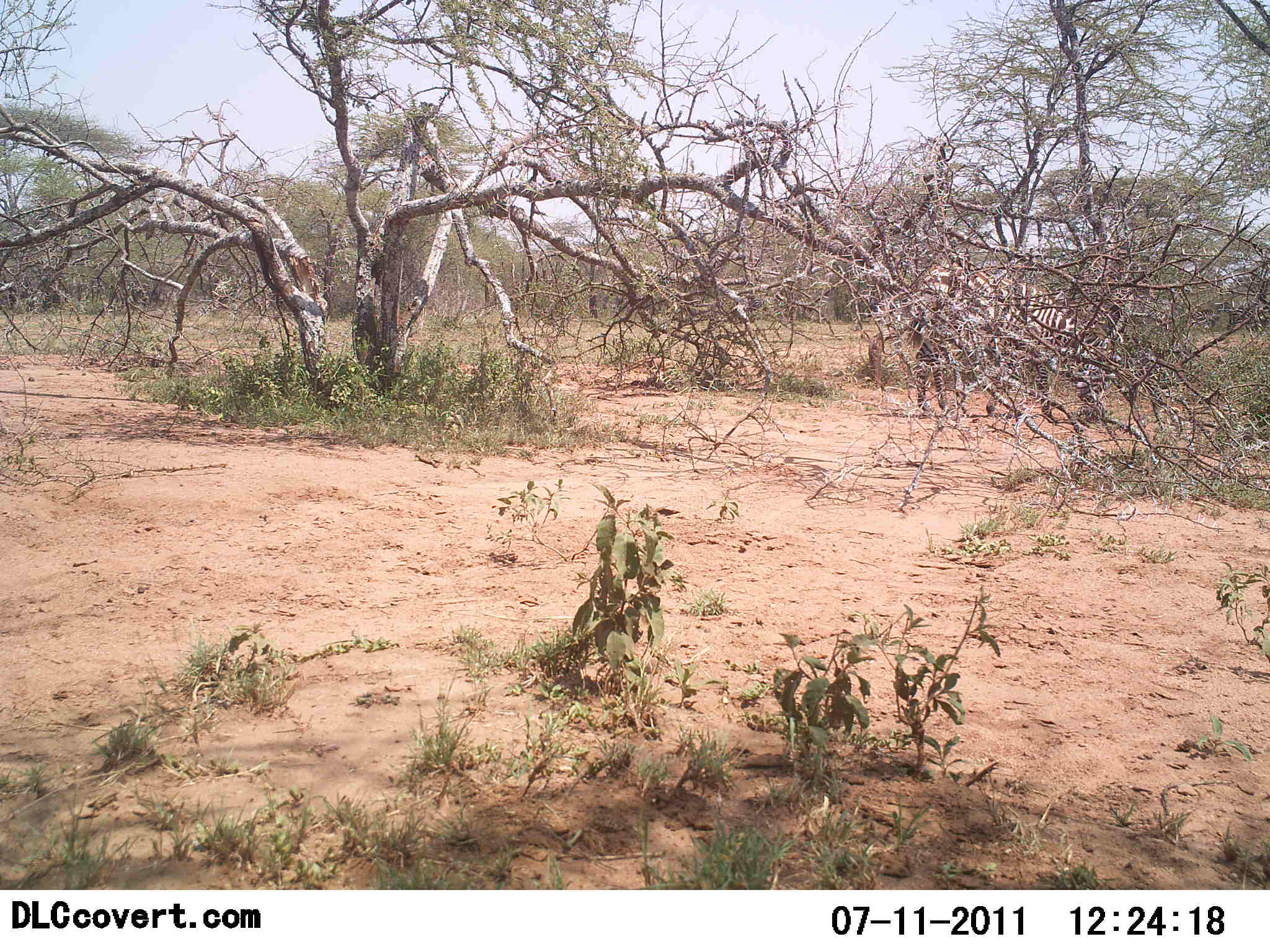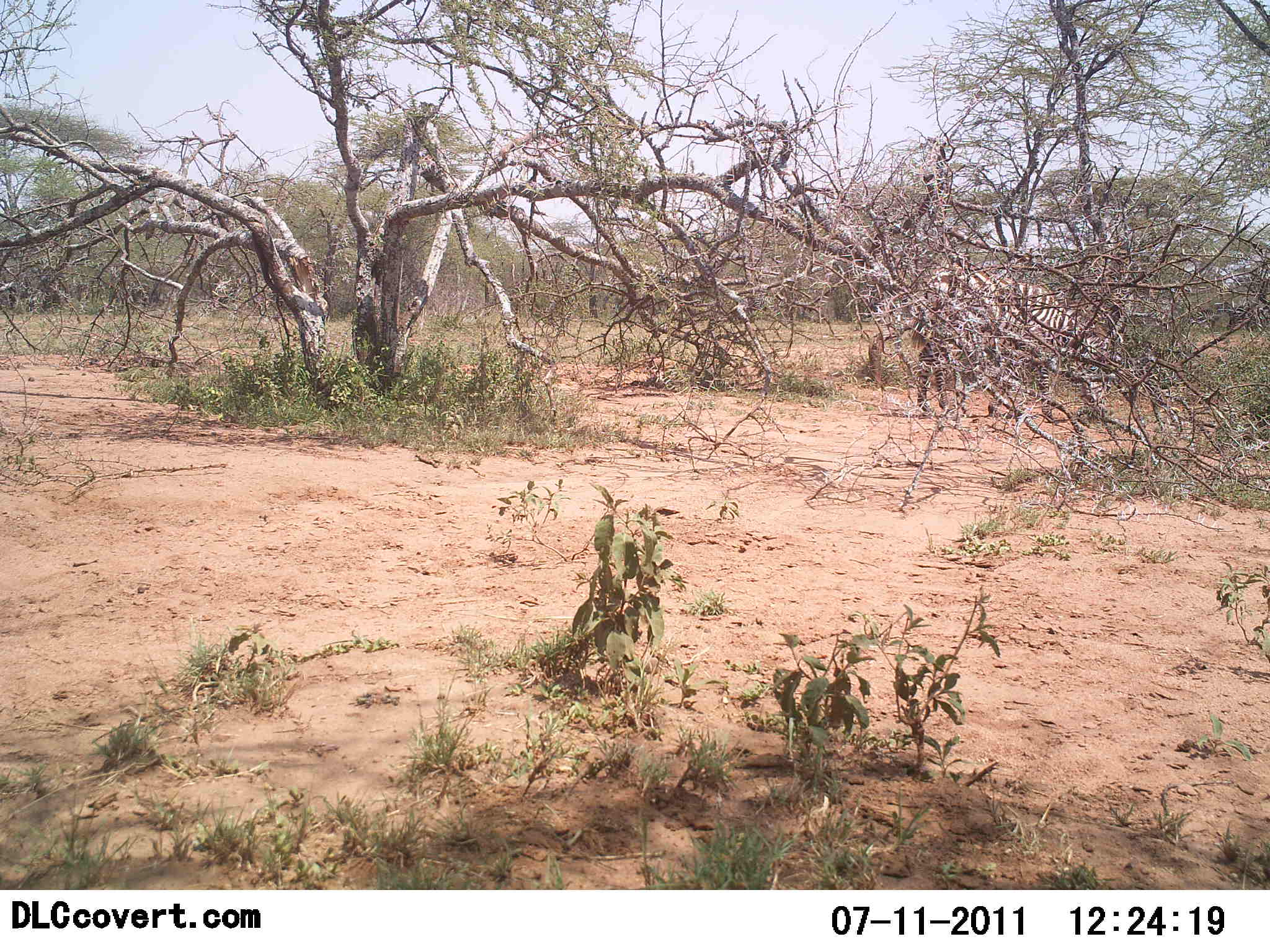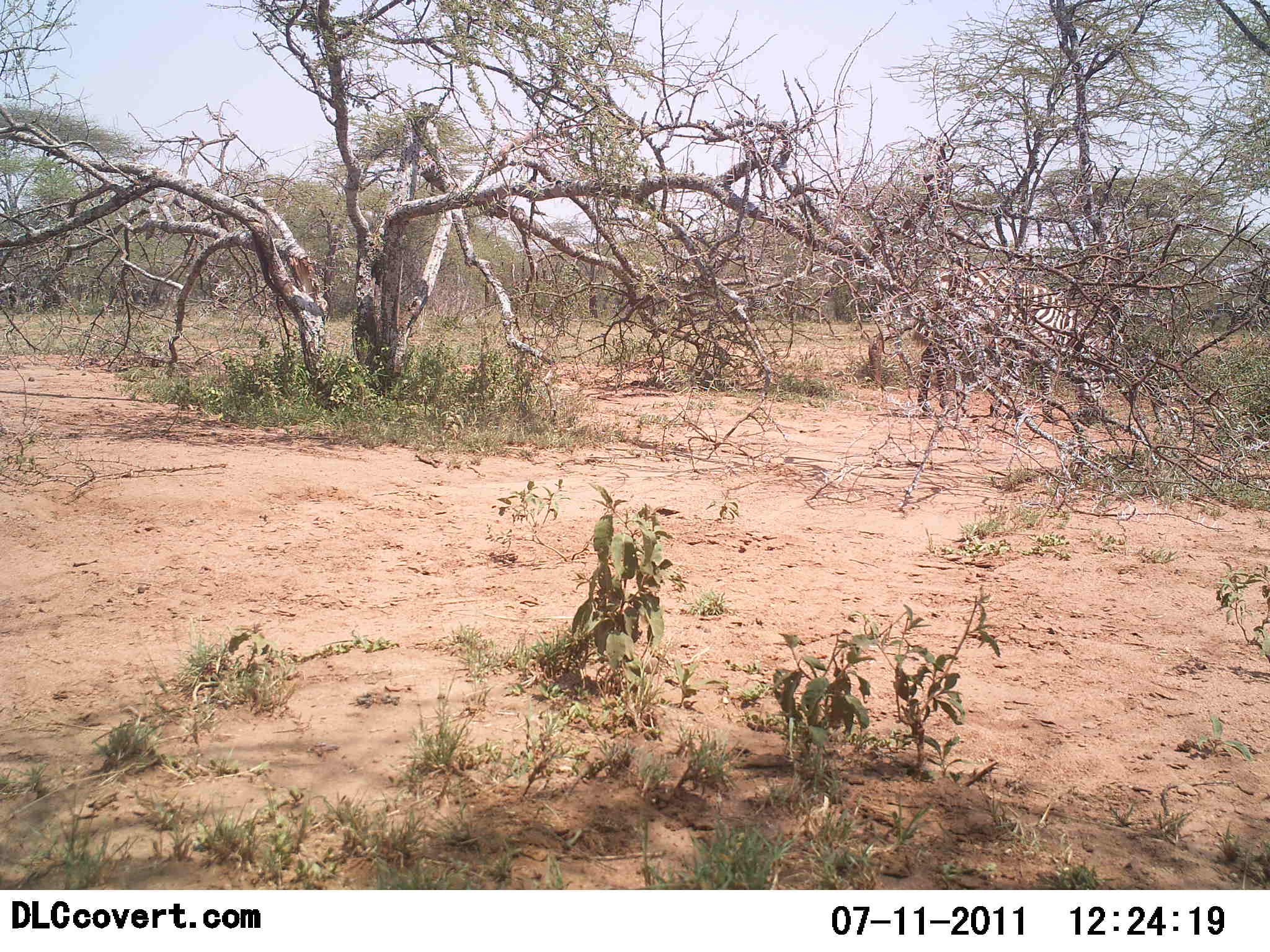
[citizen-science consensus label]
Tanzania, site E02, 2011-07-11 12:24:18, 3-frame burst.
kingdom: Animalia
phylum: Chordata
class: Mammalia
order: Perissodactyla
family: Equidae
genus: Equus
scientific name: Equus quagga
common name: plains zebra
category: zebra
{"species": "zebra (plains zebra) (Equus quagga)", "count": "1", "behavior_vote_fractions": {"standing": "23%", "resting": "0%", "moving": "0%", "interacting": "0%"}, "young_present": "0%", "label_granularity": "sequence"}